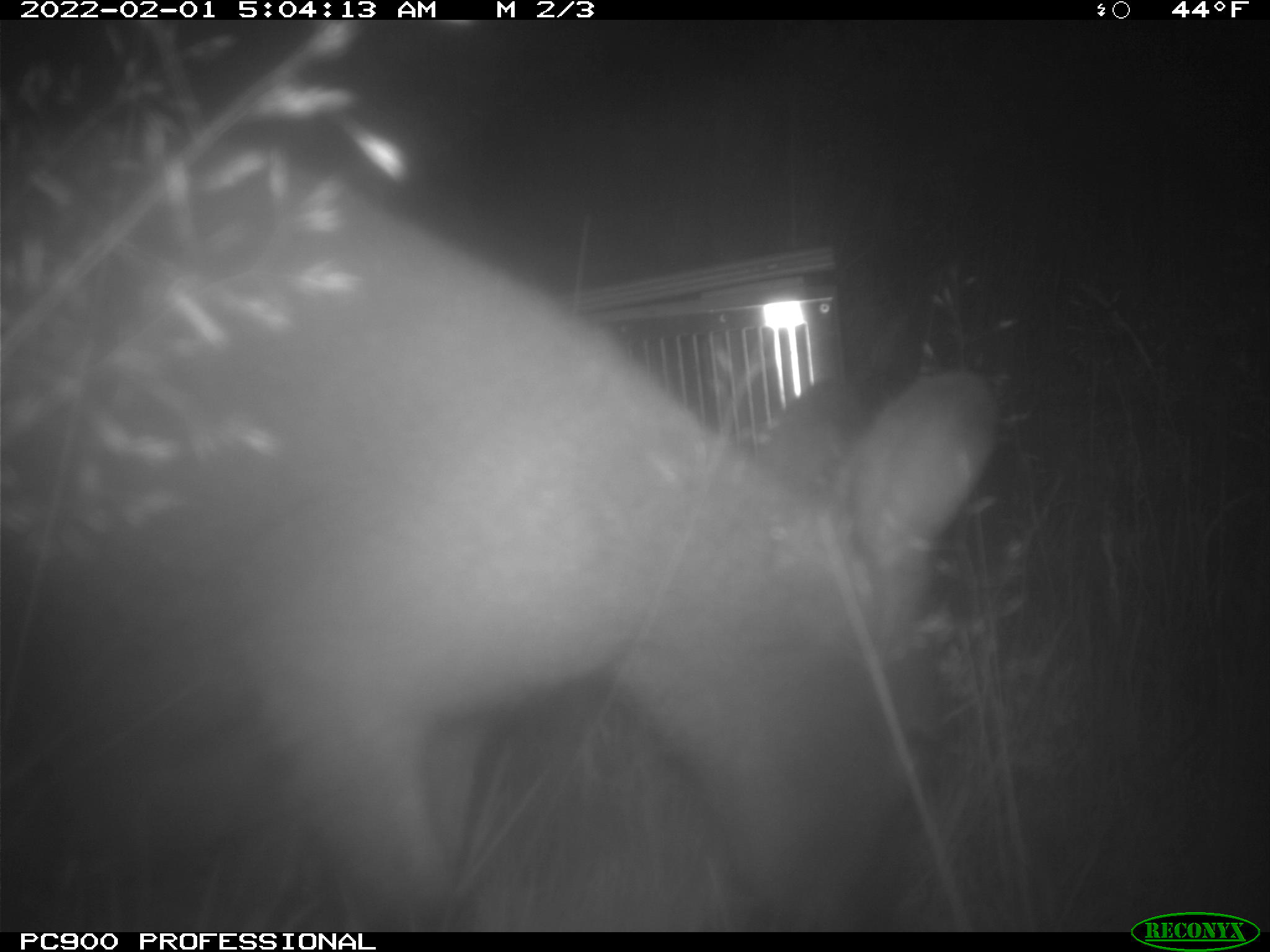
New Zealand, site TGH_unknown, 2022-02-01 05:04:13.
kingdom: Animalia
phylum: Chordata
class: Mammalia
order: Diprotodontia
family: Macropodidae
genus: Notamacropus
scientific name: Notamacropus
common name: wallaby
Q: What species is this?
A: Wallaby (Notamacropus).